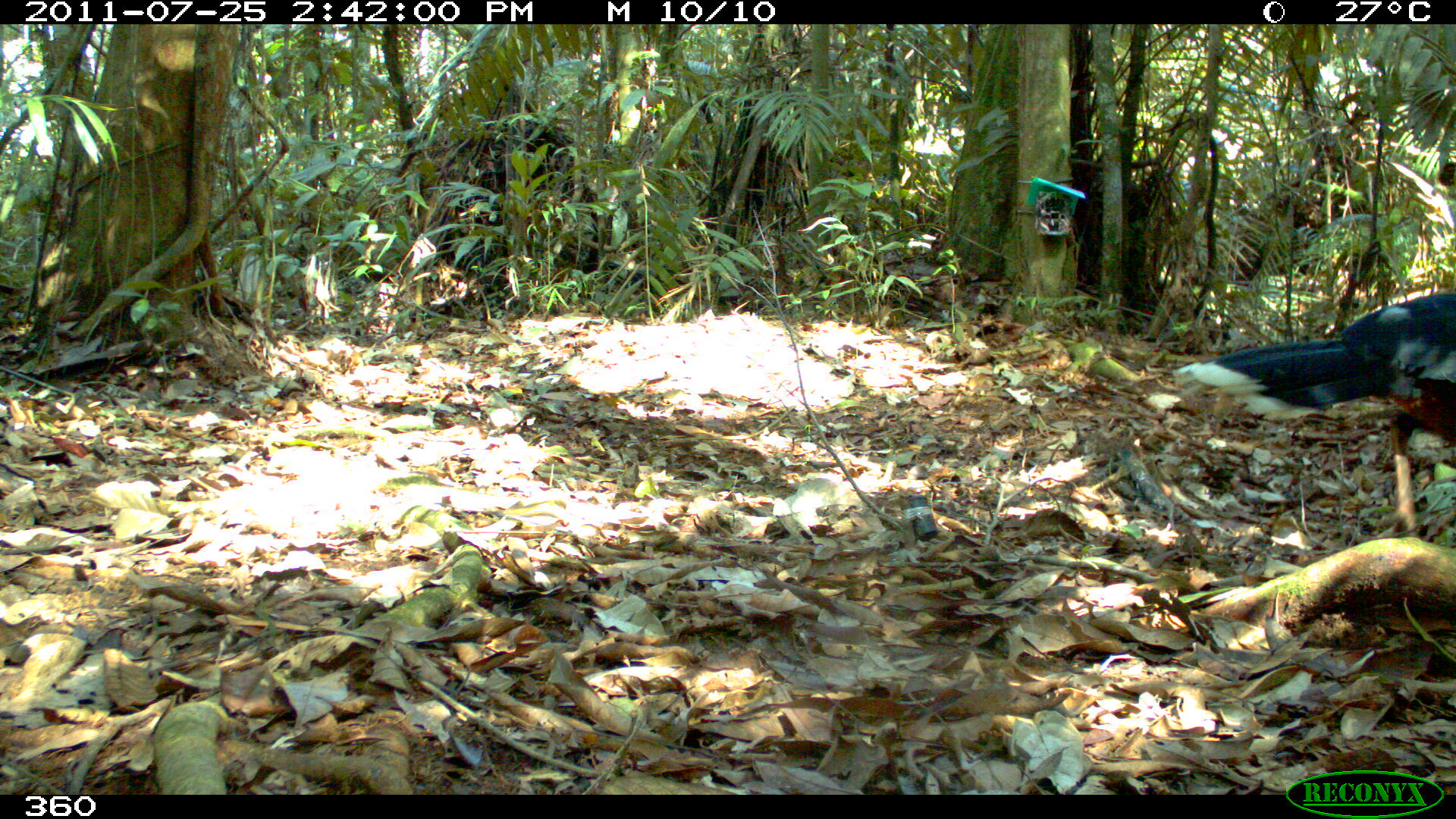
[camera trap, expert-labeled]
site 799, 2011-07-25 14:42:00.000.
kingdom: Animalia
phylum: Chordata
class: Aves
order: Galliformes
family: Cracidae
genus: Mitu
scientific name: Mitu tuberosum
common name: razor-billed curassow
Mitu tuberosum (razor-billed curassow).